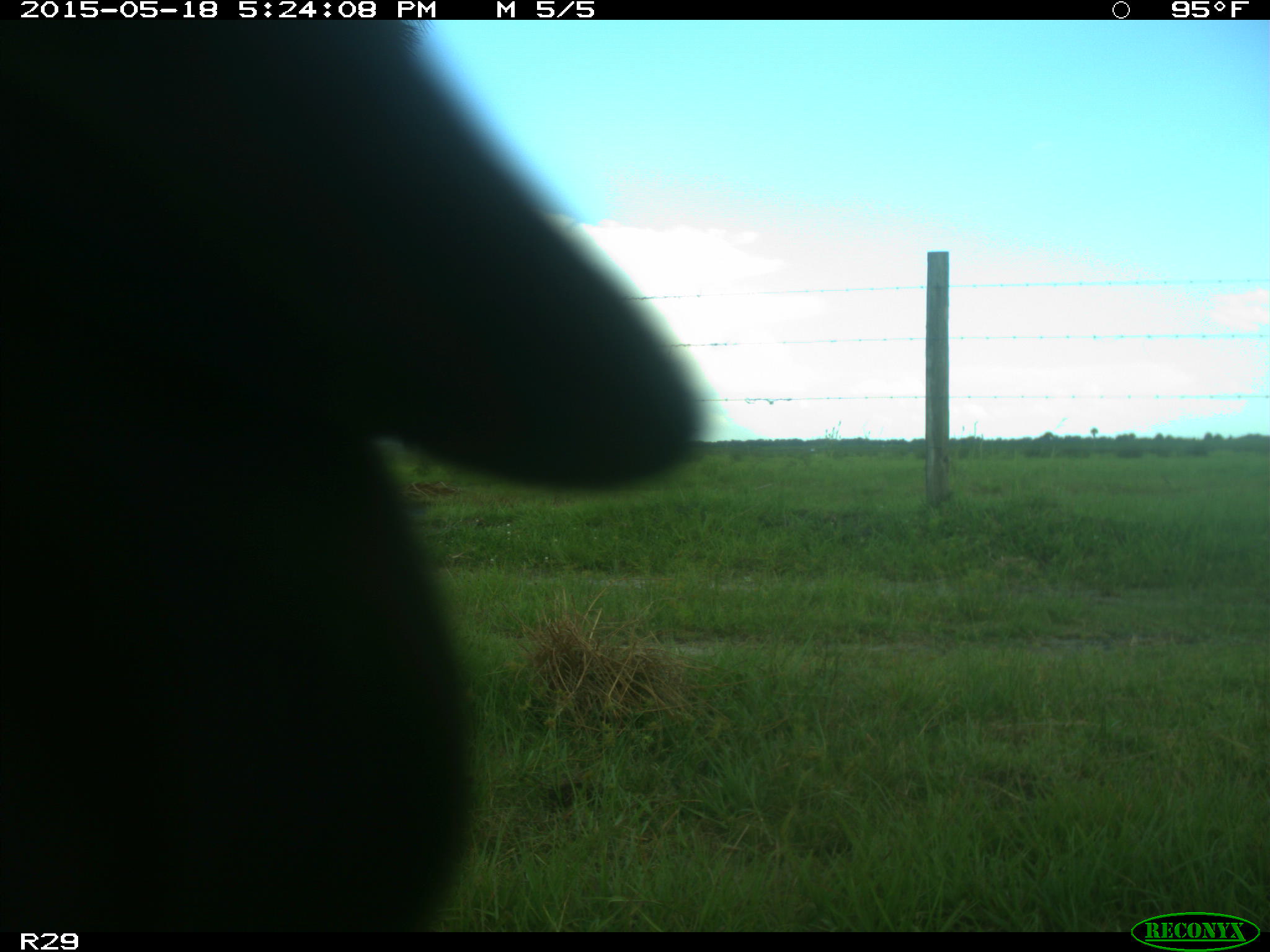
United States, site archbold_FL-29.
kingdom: Animalia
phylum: Chordata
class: Mammalia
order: Artiodactyla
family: Bovidae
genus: Bos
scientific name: Bos taurus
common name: domestic cow